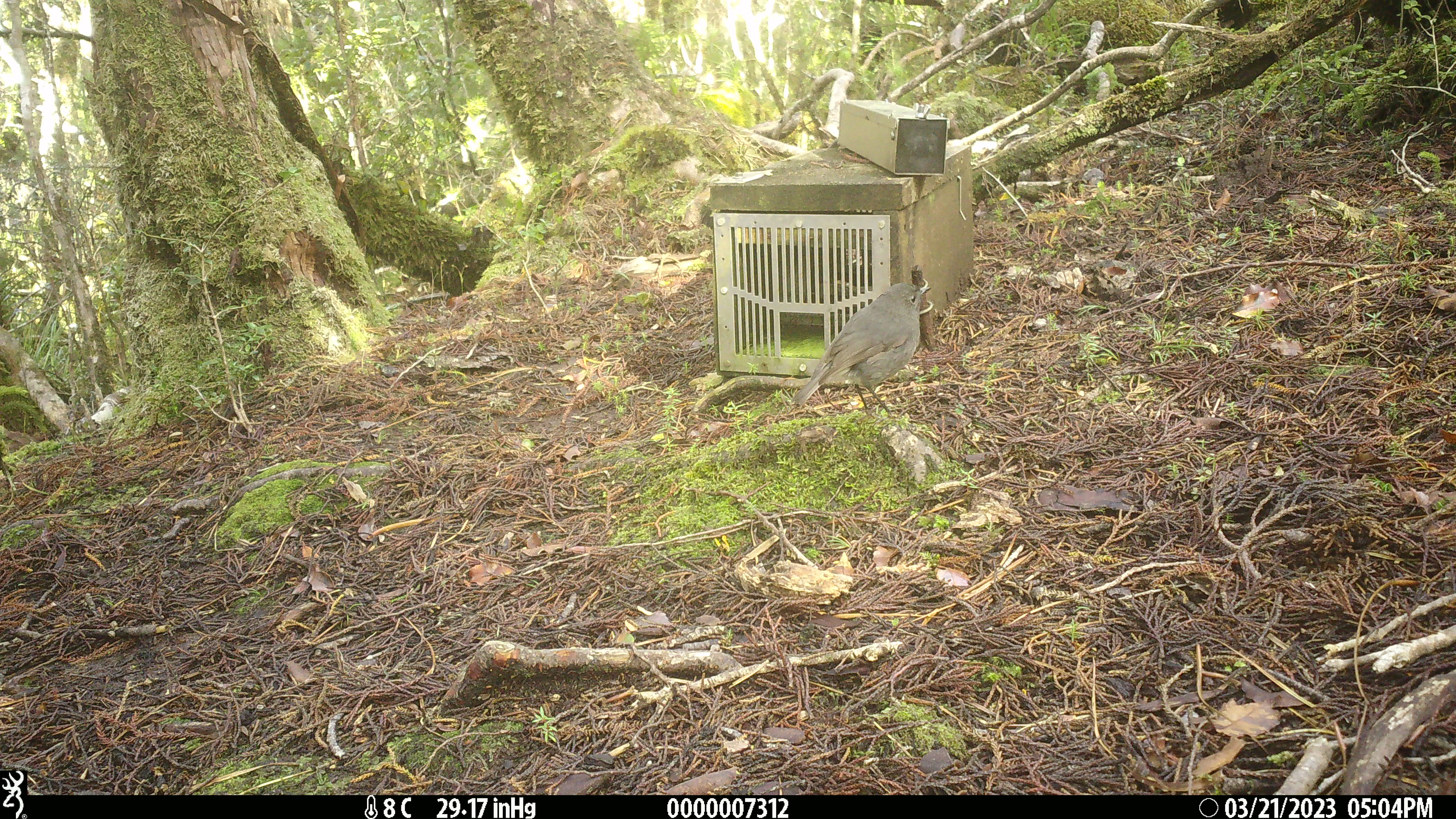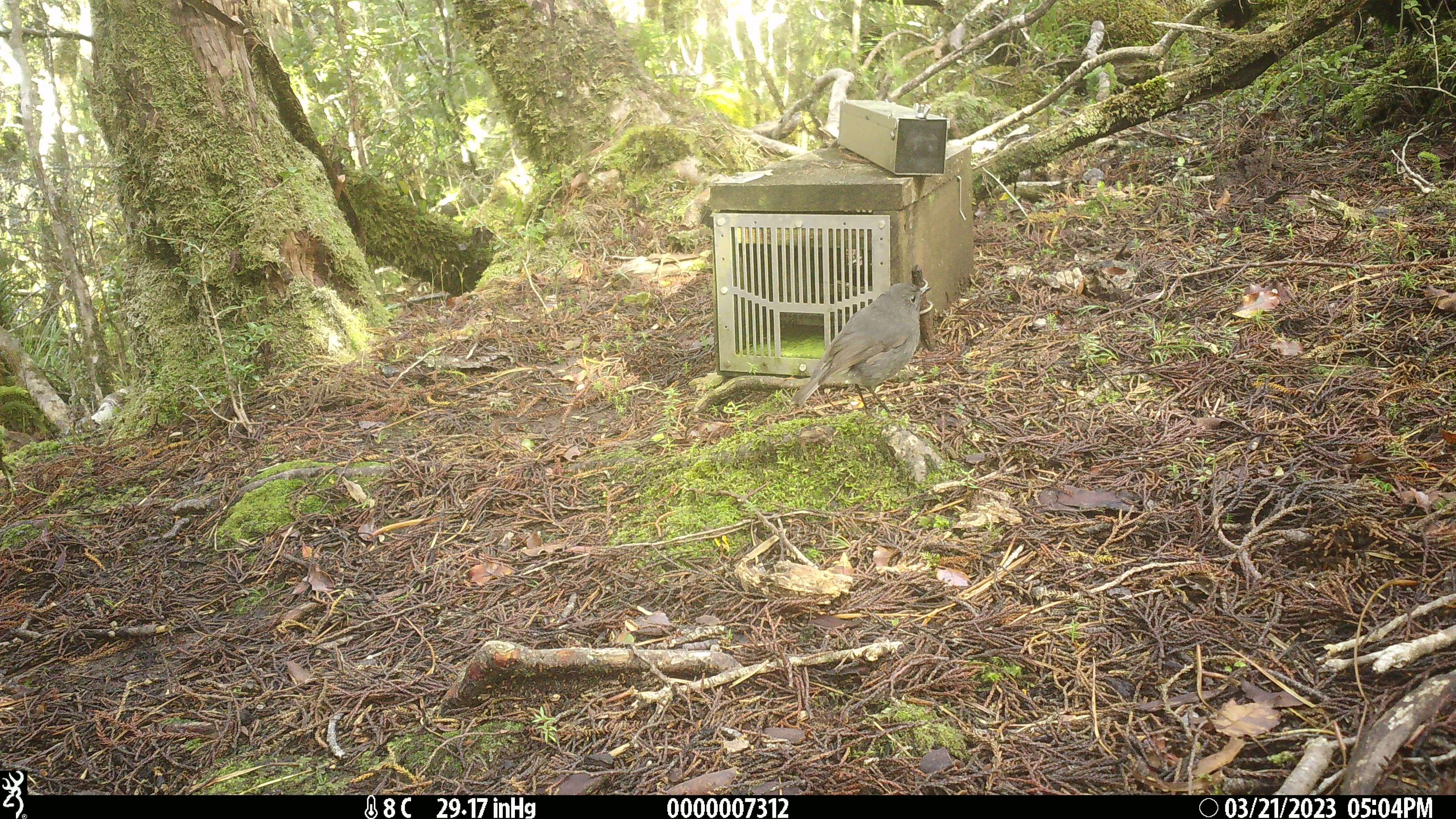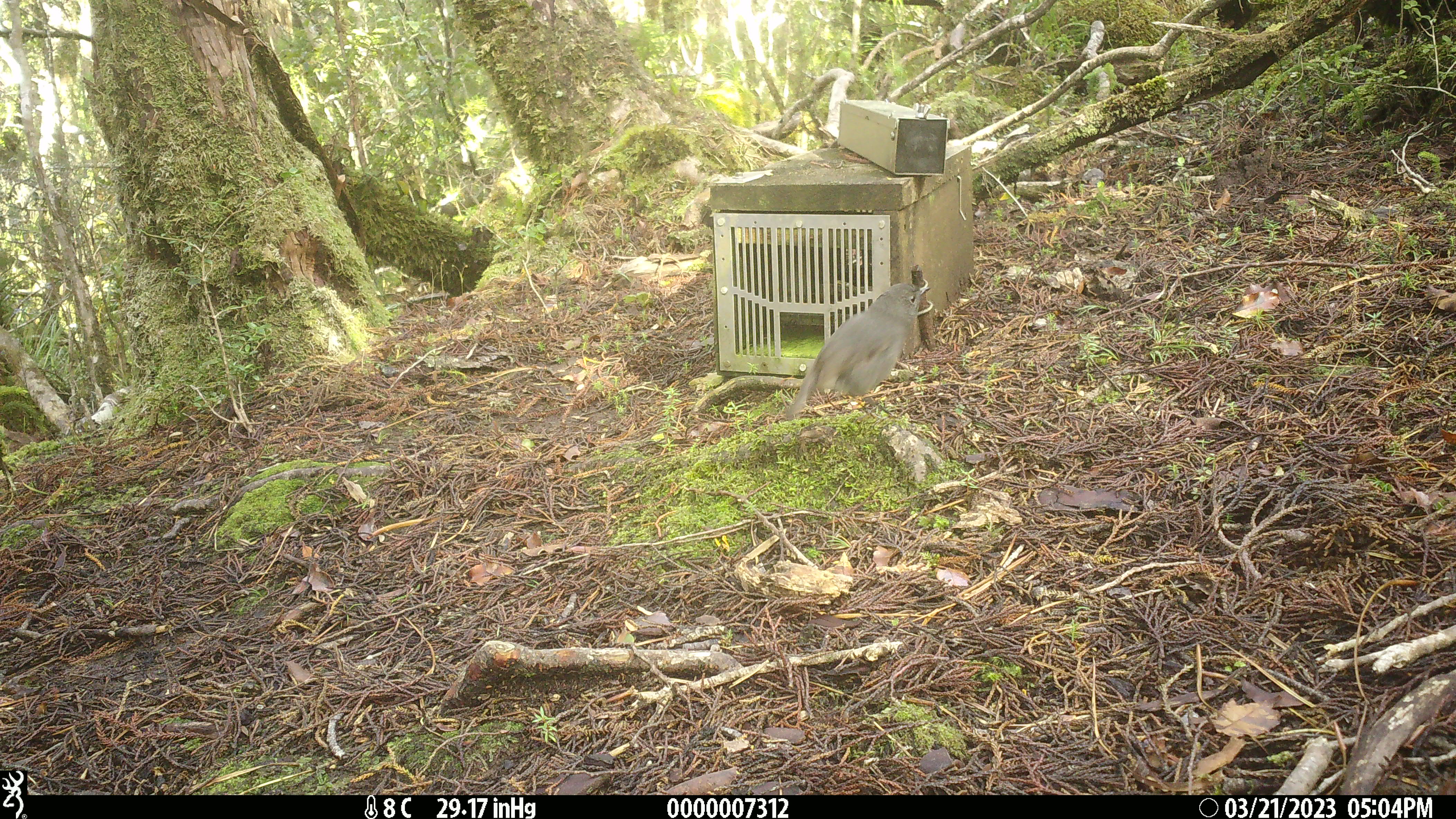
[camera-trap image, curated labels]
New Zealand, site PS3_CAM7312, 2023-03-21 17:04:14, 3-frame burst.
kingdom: Animalia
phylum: Chordata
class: Aves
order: Passeriformes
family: Petroicidae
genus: Petroica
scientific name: Petroica australis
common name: new zealand robin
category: robin